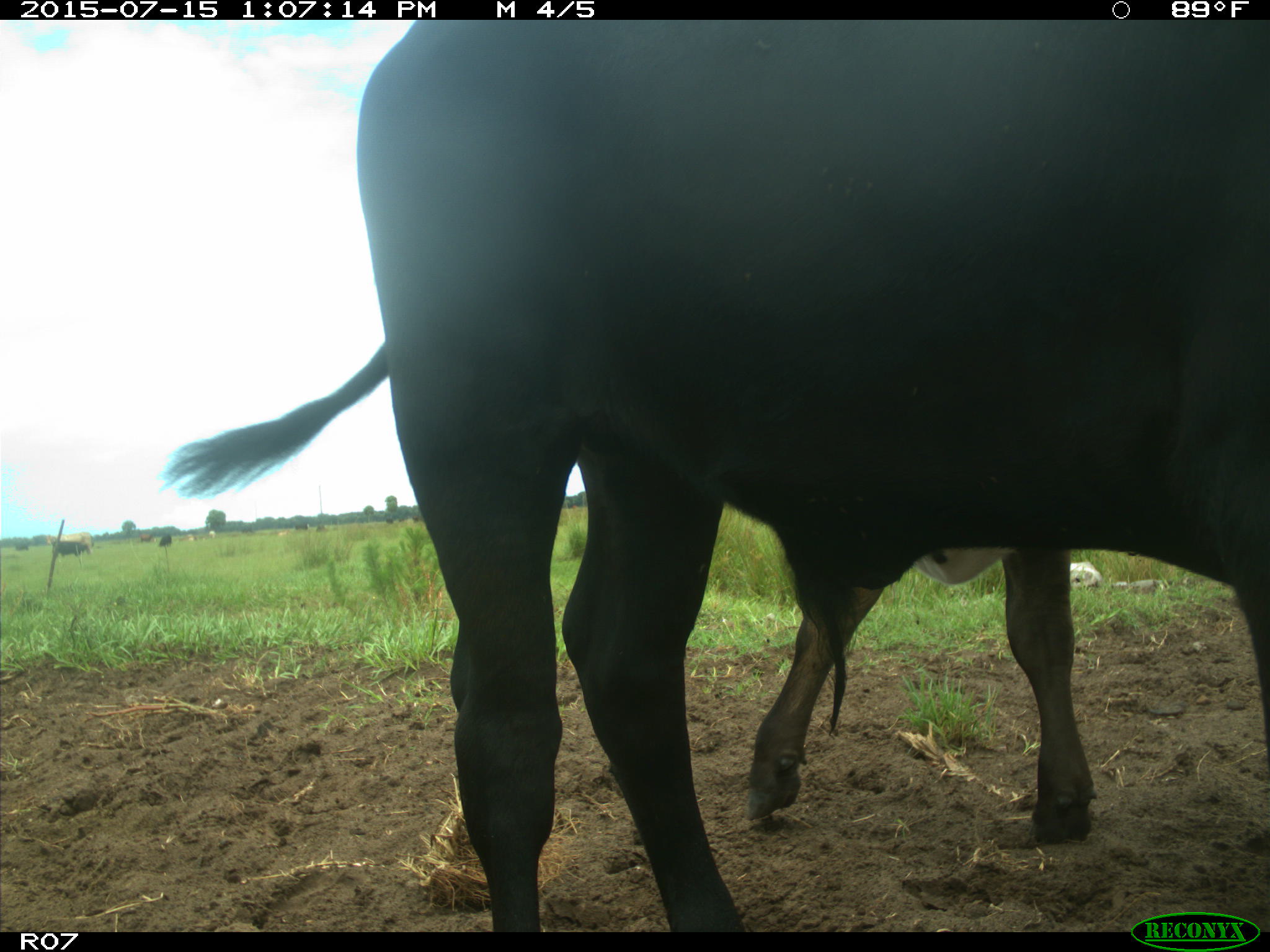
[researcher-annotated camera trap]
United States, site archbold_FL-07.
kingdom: Animalia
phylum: Chordata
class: Mammalia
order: Artiodactyla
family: Bovidae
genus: Bos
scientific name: Bos taurus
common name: domestic cow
Bos taurus (domestic cow).